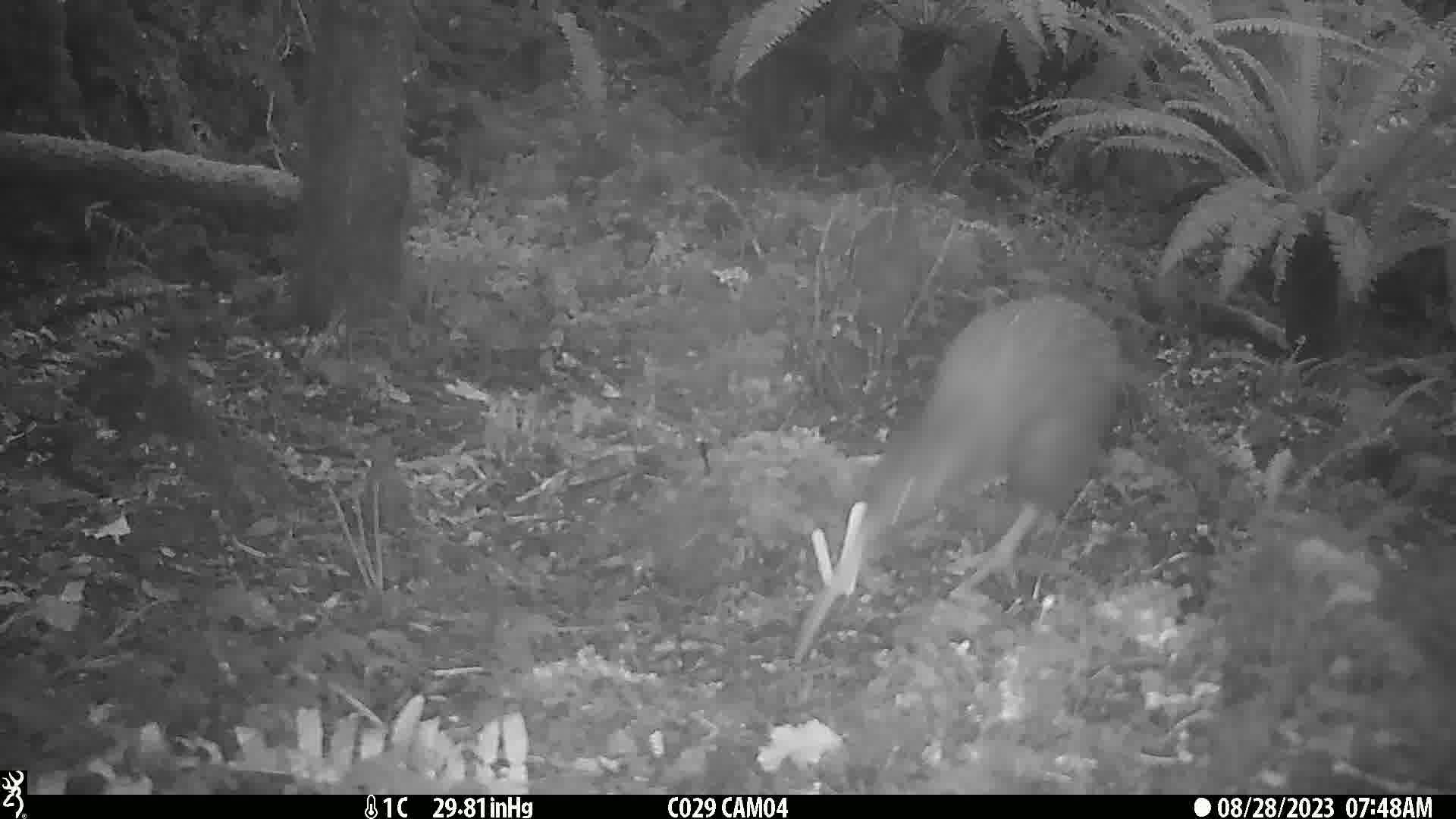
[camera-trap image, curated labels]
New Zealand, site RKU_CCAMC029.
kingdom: Animalia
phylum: Chordata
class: Aves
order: Apterygiformes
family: Apterygidae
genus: Apteryx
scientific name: Apteryx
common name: kiwi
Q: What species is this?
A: Kiwi (Apteryx).